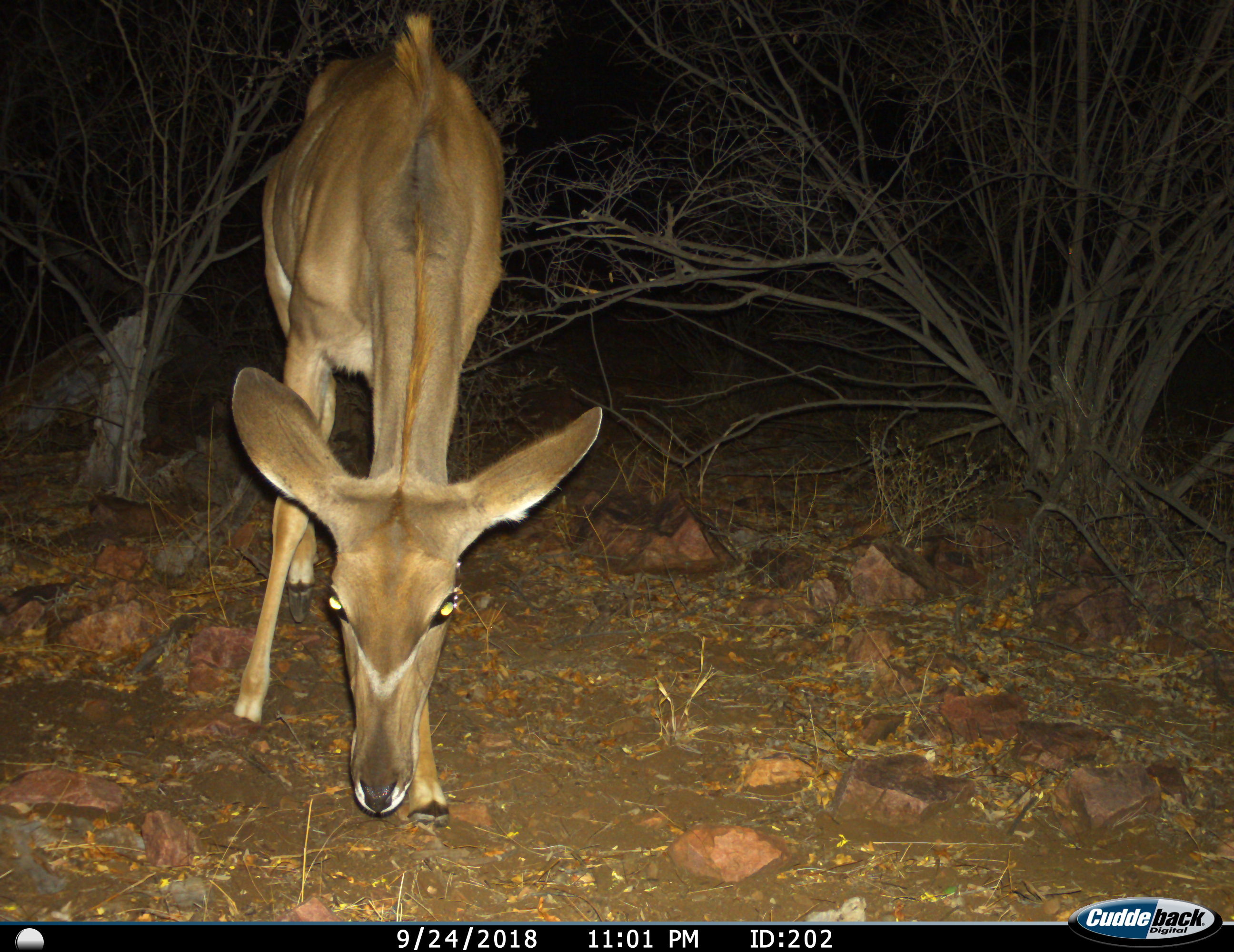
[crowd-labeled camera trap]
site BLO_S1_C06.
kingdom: Animalia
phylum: Chordata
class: Mammalia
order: Artiodactyla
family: Bovidae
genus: Tragelaphus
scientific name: Tragelaphus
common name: kudu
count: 1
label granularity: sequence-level